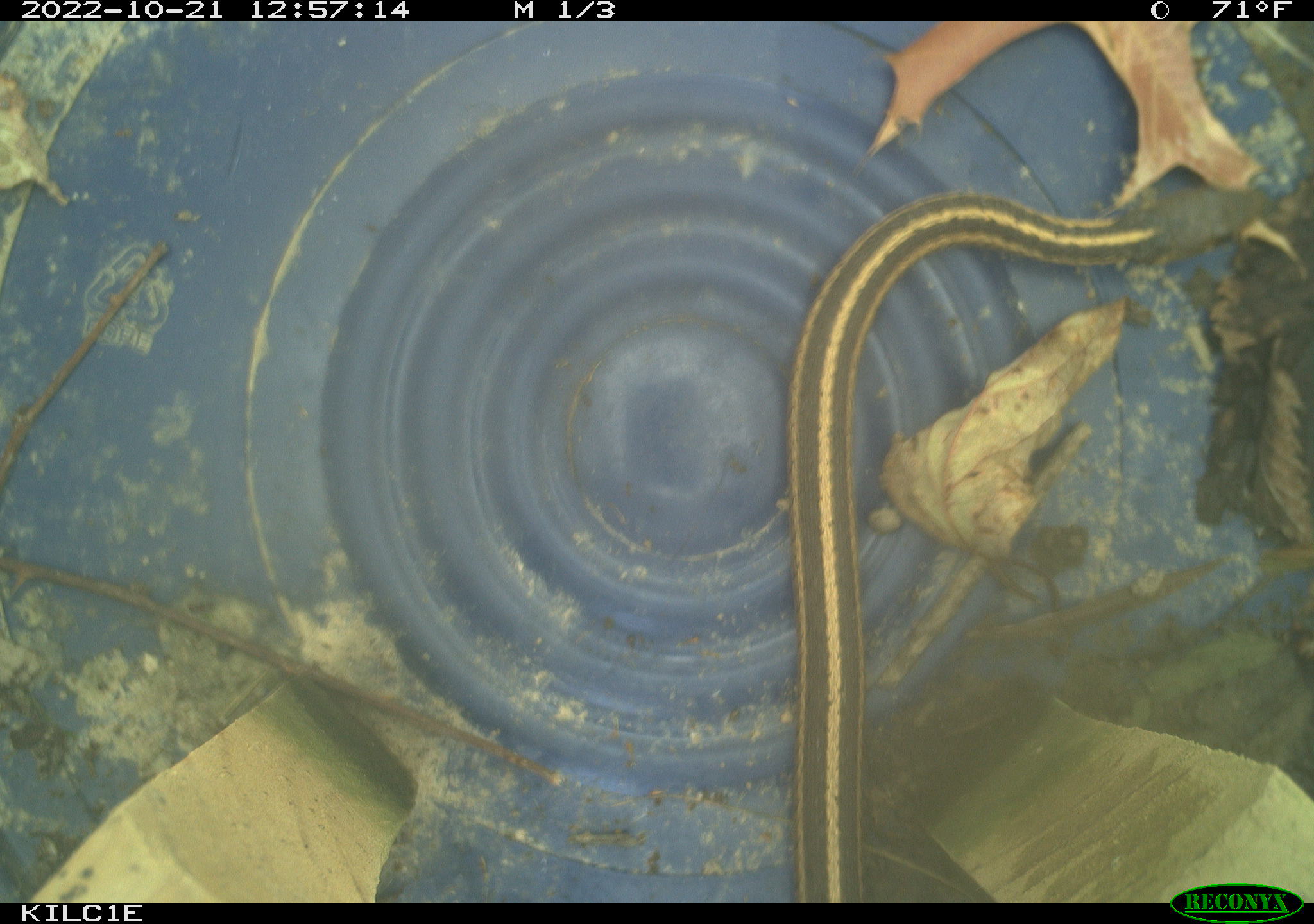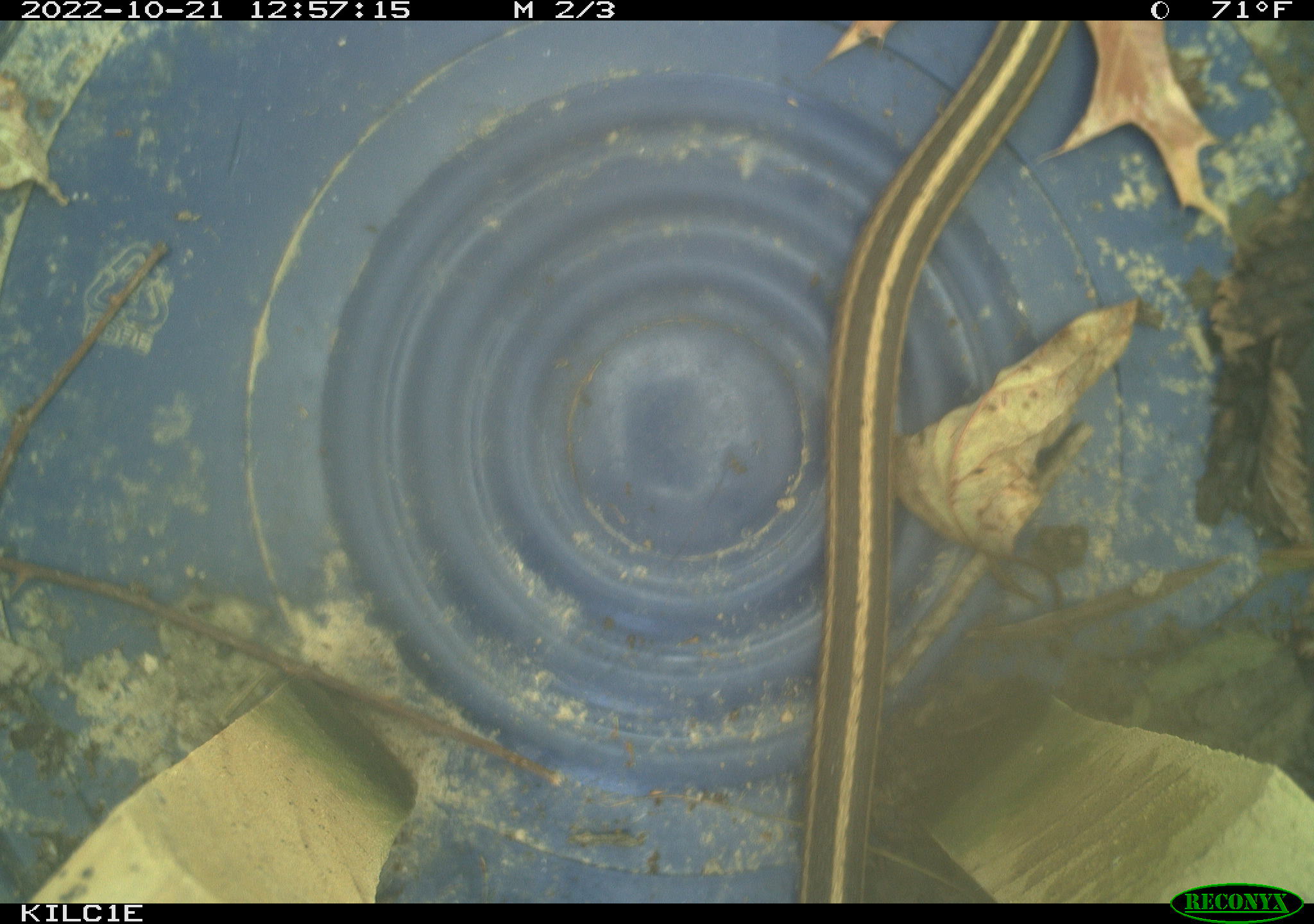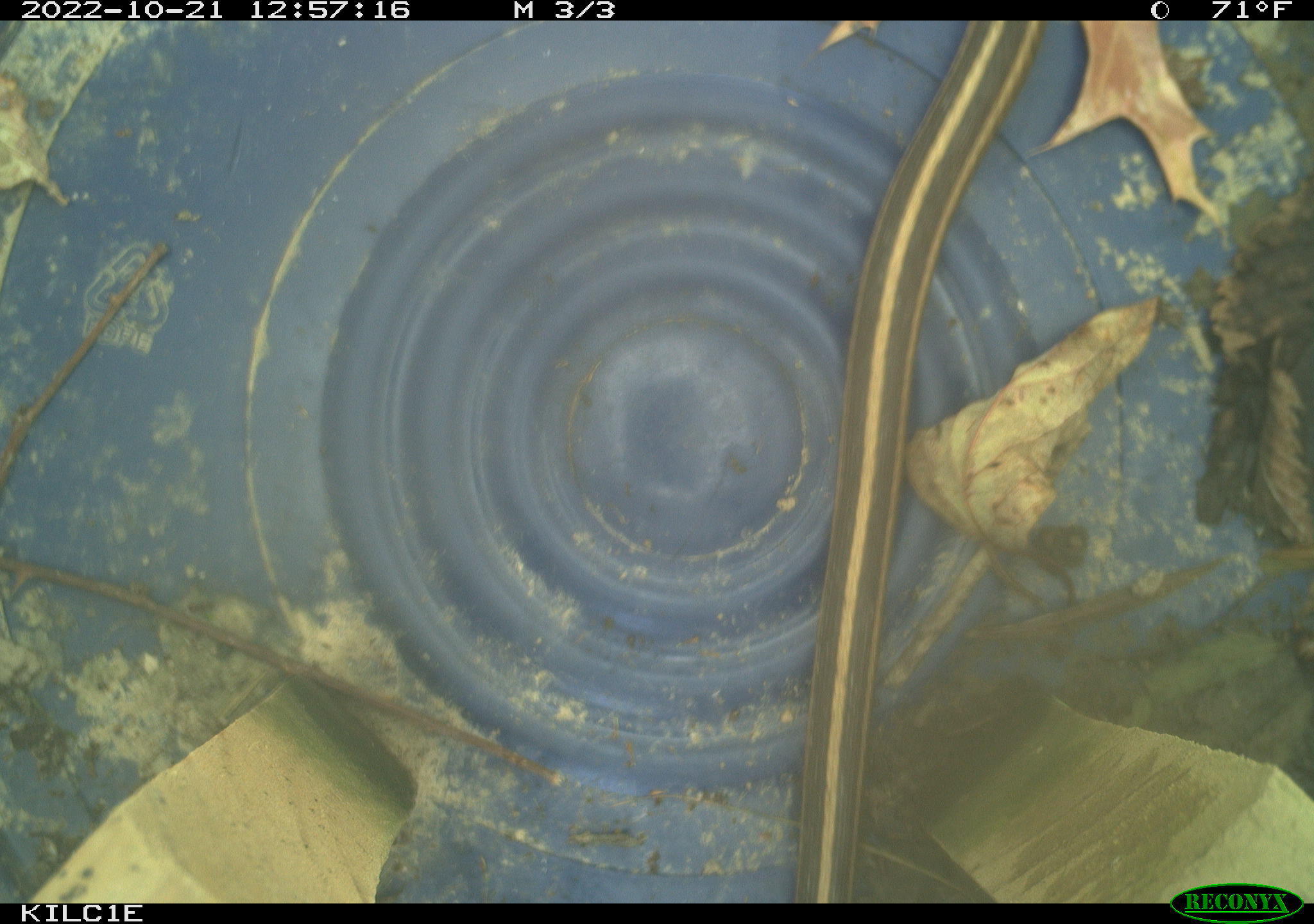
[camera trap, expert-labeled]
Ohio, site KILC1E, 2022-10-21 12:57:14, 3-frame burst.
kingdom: Animalia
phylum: Chordata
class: Reptilia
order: Squamata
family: Colubridae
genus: Thamnophis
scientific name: Thamnophis sirtalis sirtalis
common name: eastern gartersnake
Eastern gartersnake (Thamnophis sirtalis sirtalis).